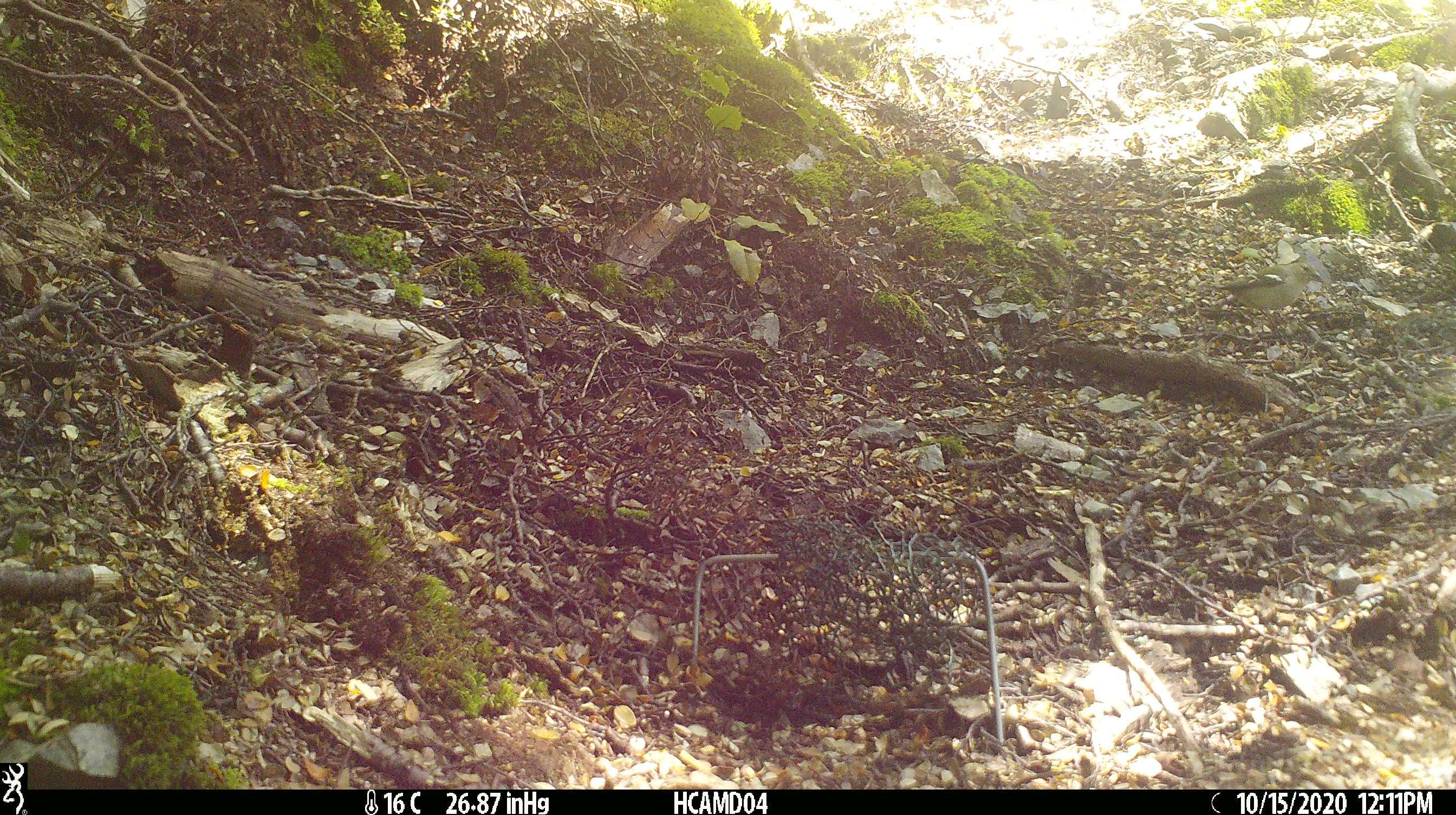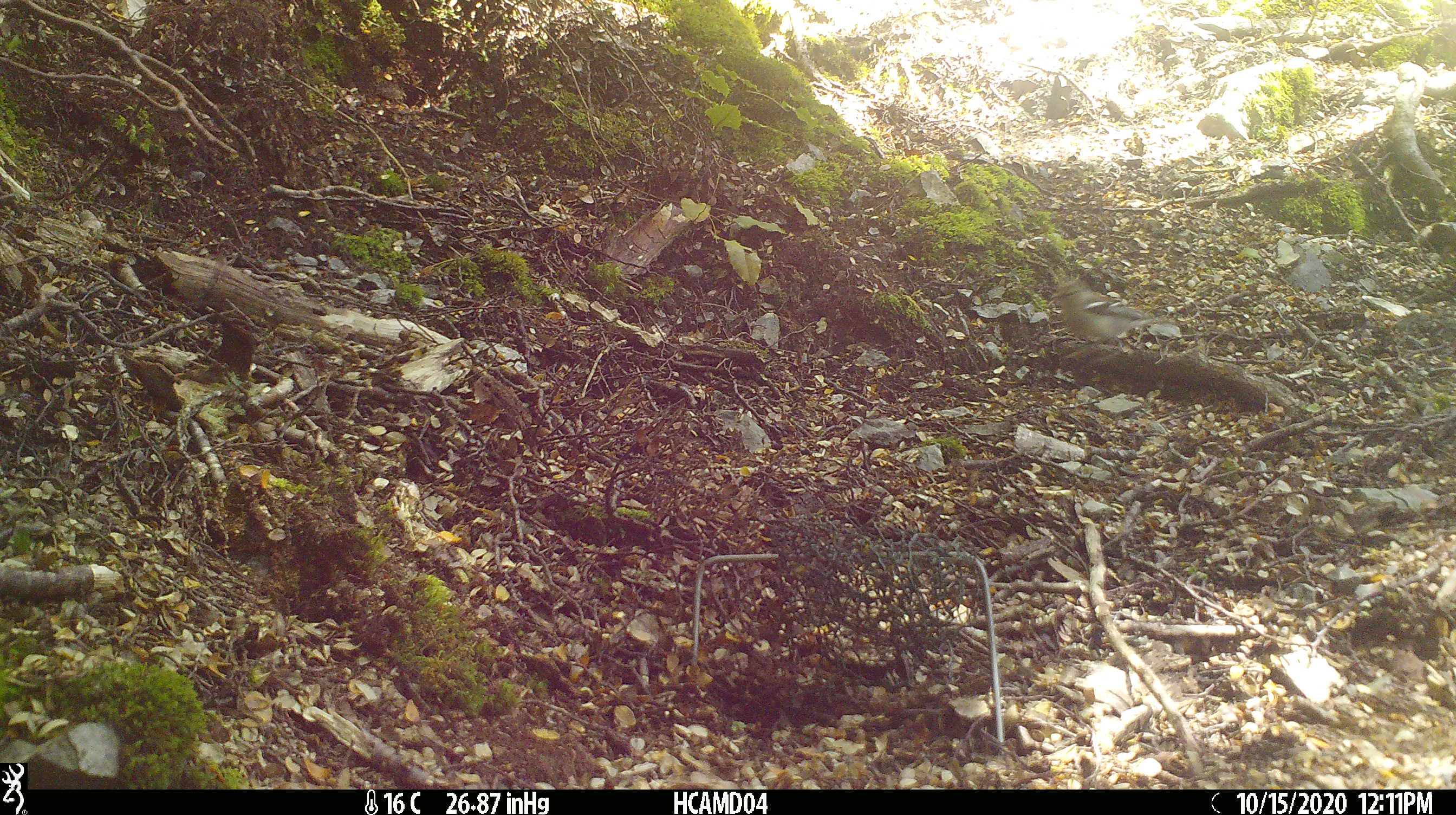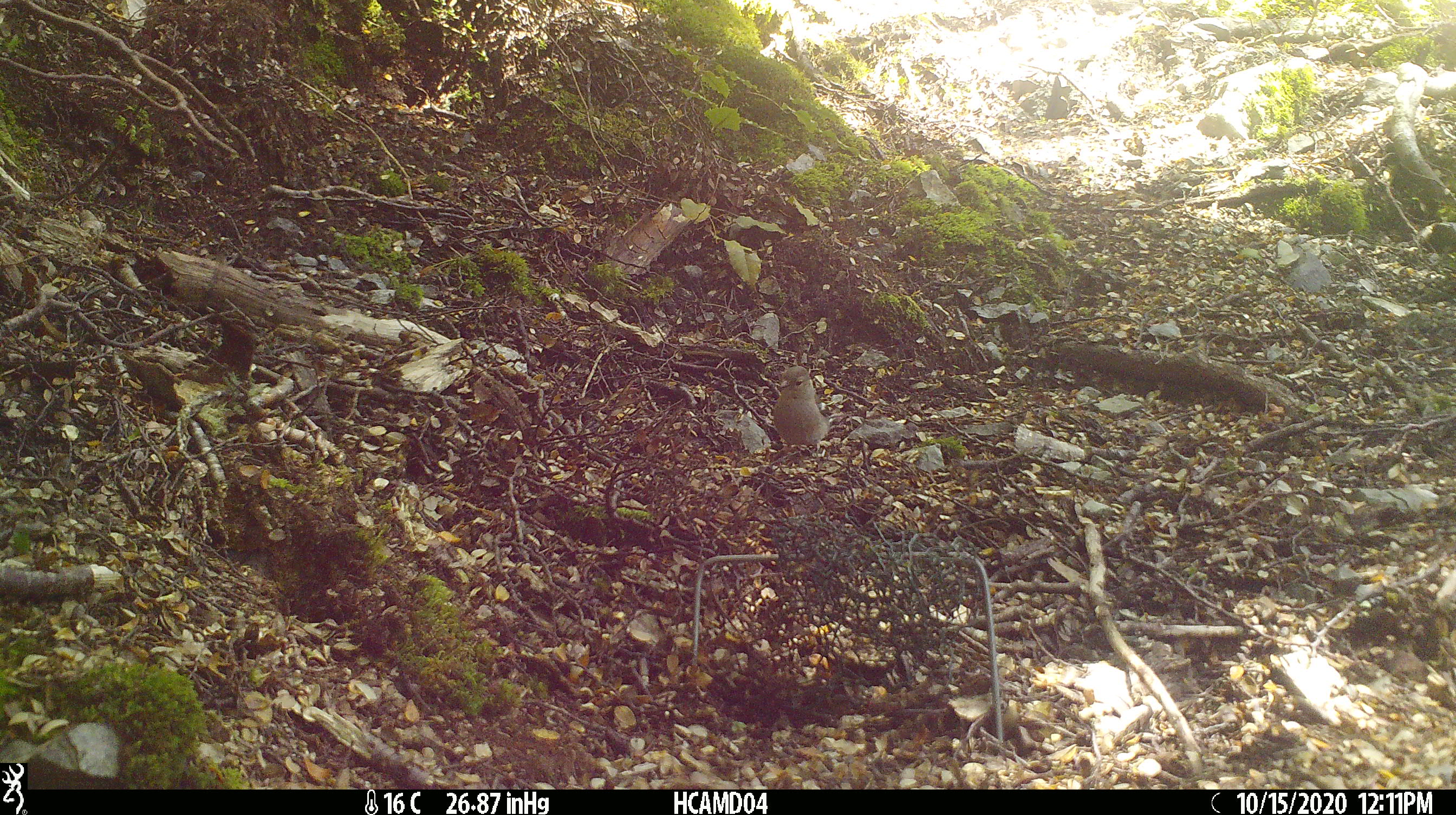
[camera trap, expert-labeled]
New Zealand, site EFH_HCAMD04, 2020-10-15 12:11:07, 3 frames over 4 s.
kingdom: Animalia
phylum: Chordata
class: Aves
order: Passeriformes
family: Fringillidae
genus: Fringilla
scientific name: Fringilla coelebs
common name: common chaffinch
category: chaffinch